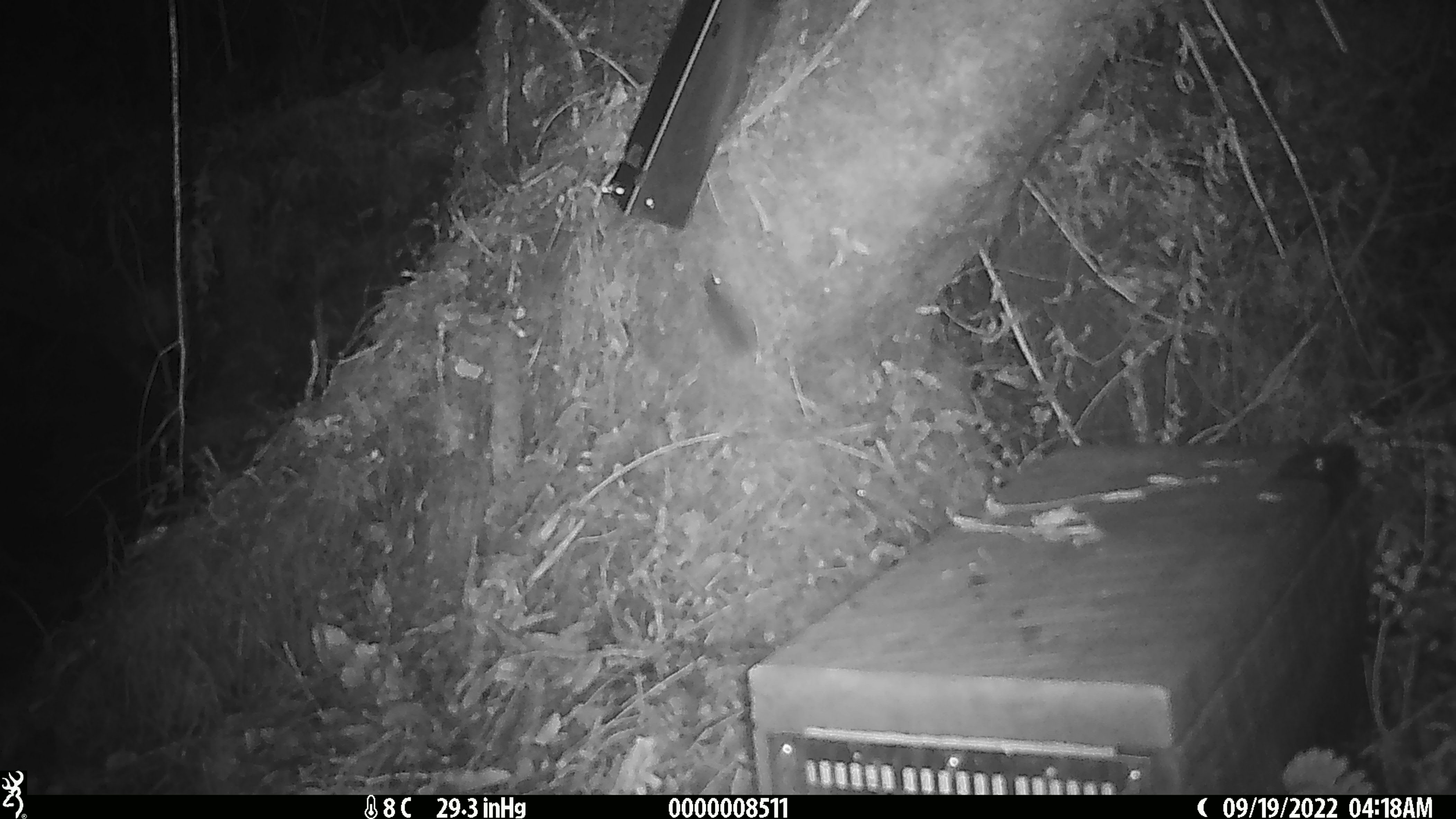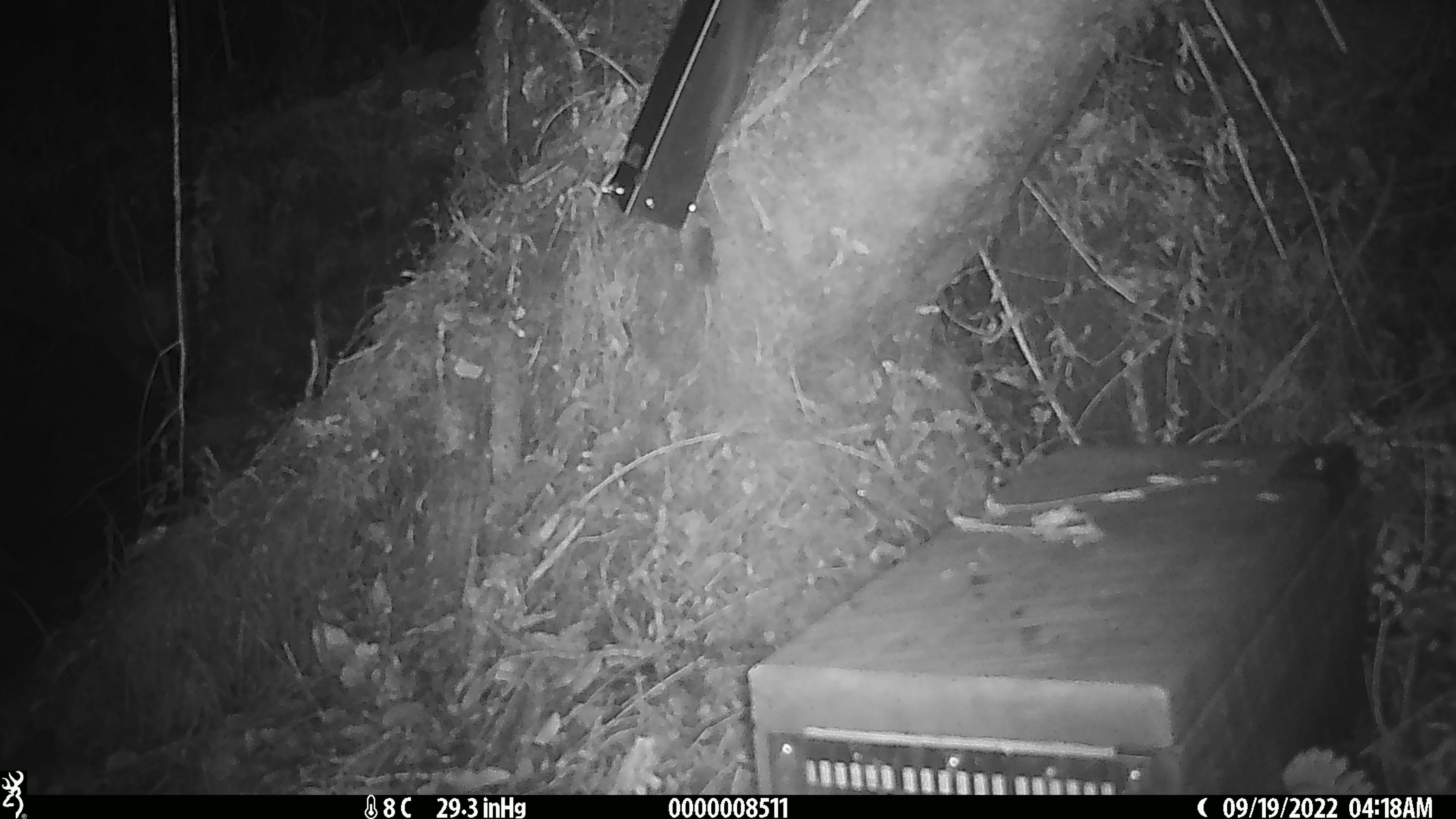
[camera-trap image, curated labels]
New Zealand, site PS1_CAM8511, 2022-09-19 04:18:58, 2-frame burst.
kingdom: Animalia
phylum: Chordata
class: Mammalia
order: Rodentia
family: Muridae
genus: Mus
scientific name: Mus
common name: mouse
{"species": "mouse (Mus)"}